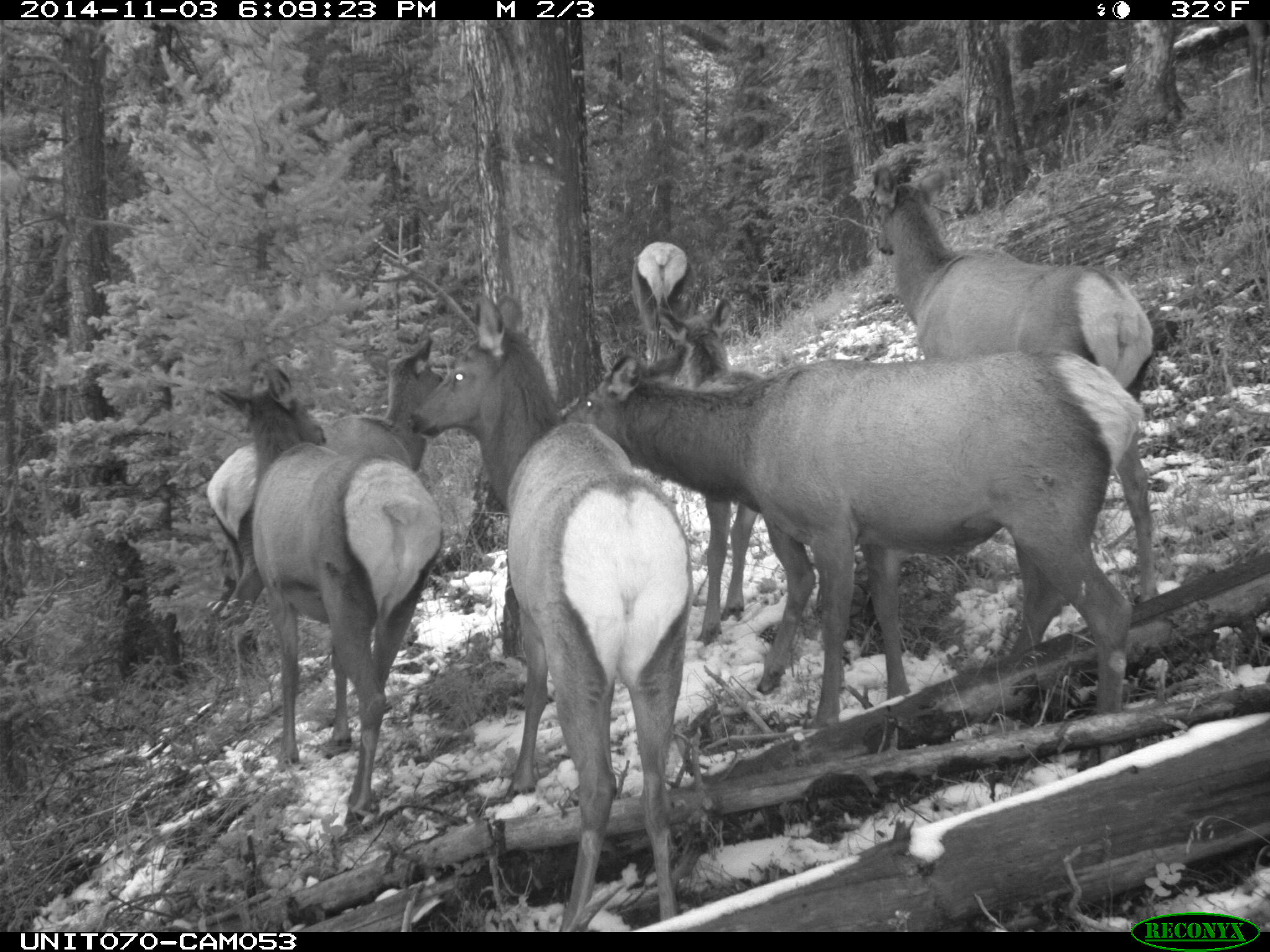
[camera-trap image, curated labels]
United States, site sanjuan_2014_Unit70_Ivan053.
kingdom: Animalia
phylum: Chordata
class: Mammalia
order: Artiodactyla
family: Cervidae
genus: Cervus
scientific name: Cervus elaphus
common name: red deer